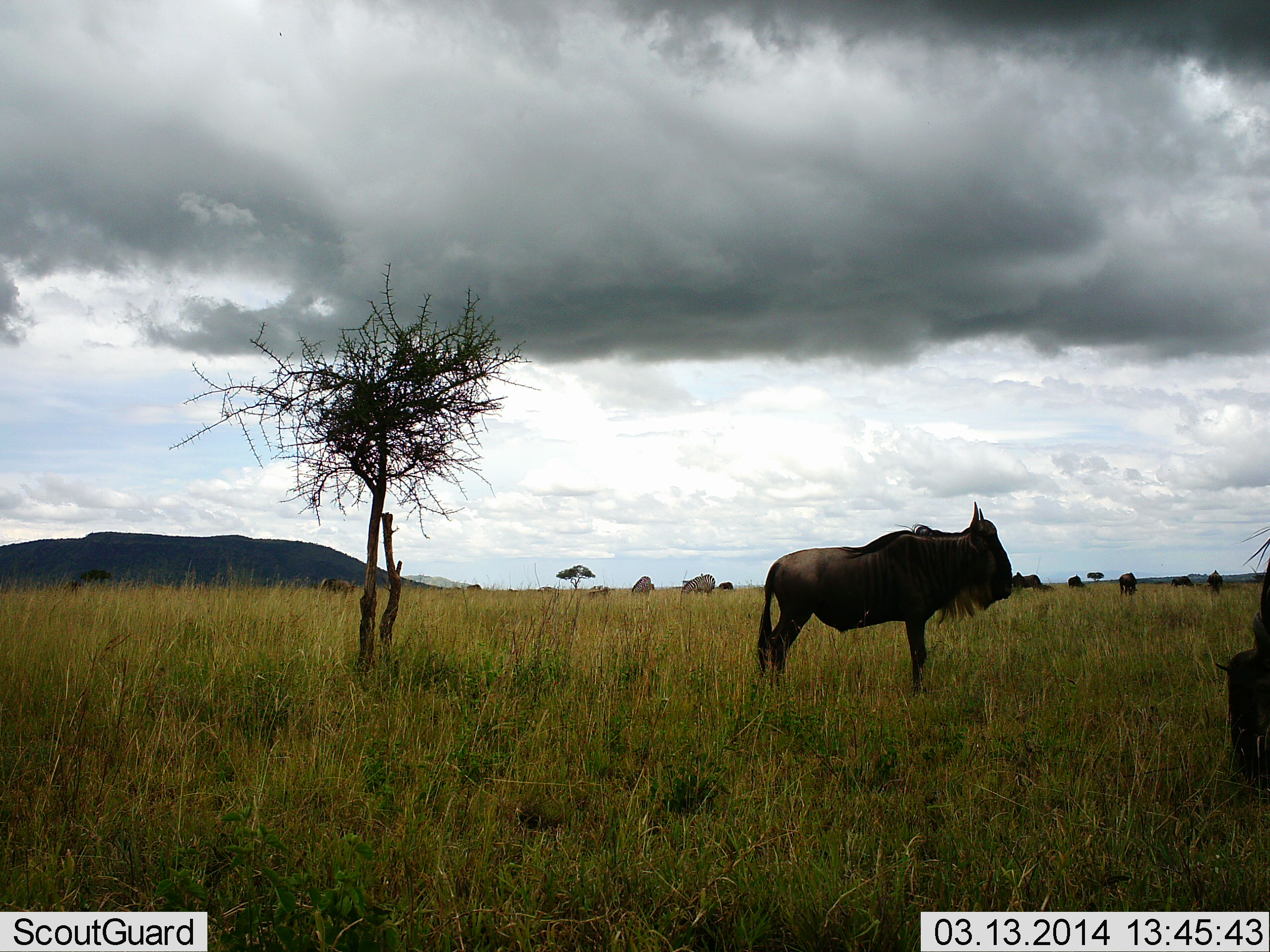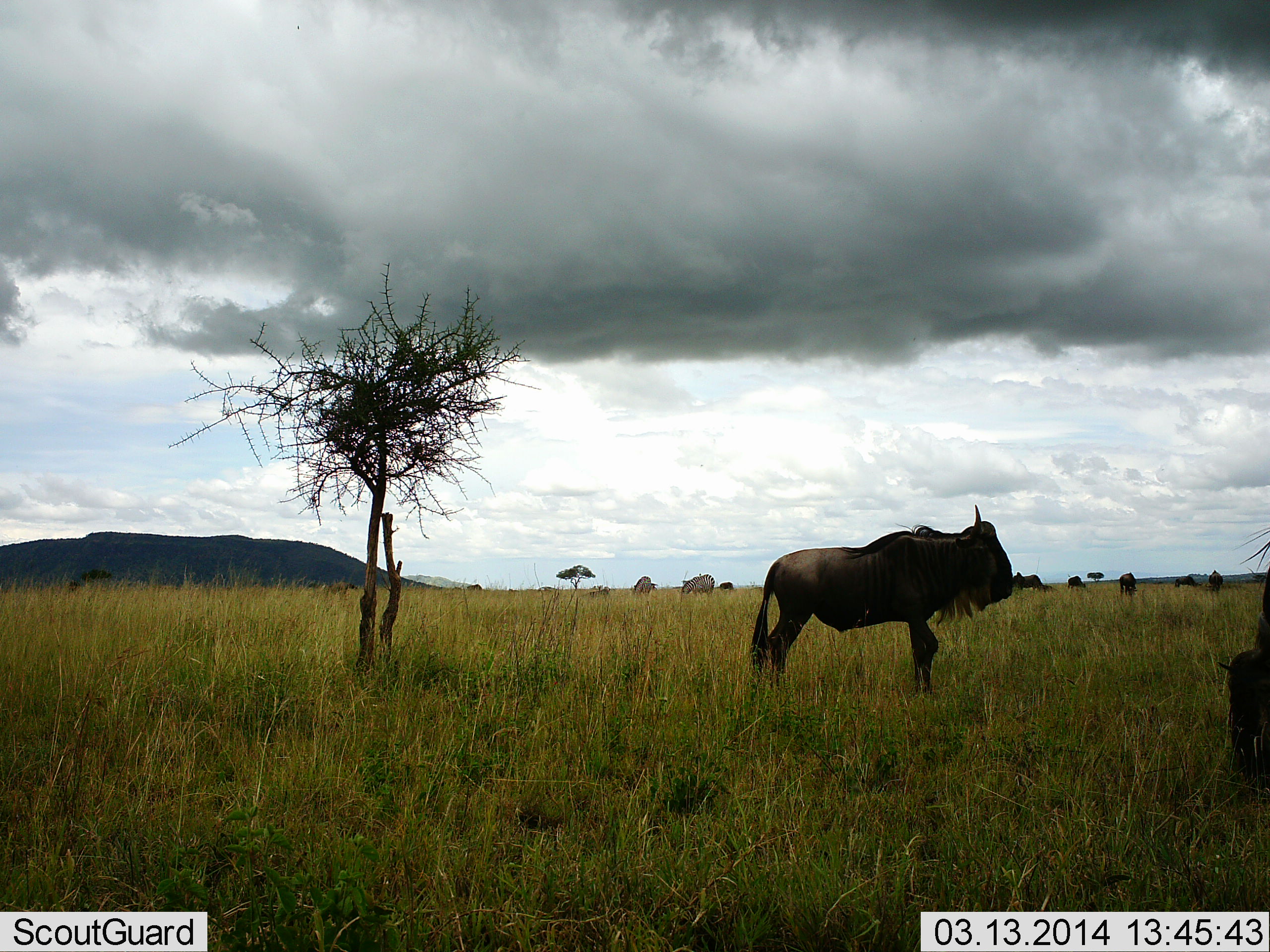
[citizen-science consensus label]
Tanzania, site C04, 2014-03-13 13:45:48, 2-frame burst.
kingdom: Animalia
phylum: Chordata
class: Mammalia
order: Artiodactyla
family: Bovidae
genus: Connochaetes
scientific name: Connochaetes taurinus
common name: blue wildebeest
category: wildebeest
Wildebeest (blue wildebeest) (Connochaetes taurinus), count 7. Behavior (volunteer vote fractions): standing 91%, resting 0%, moving 9%, interacting 0%. Young present (vote fraction): 0%. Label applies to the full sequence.